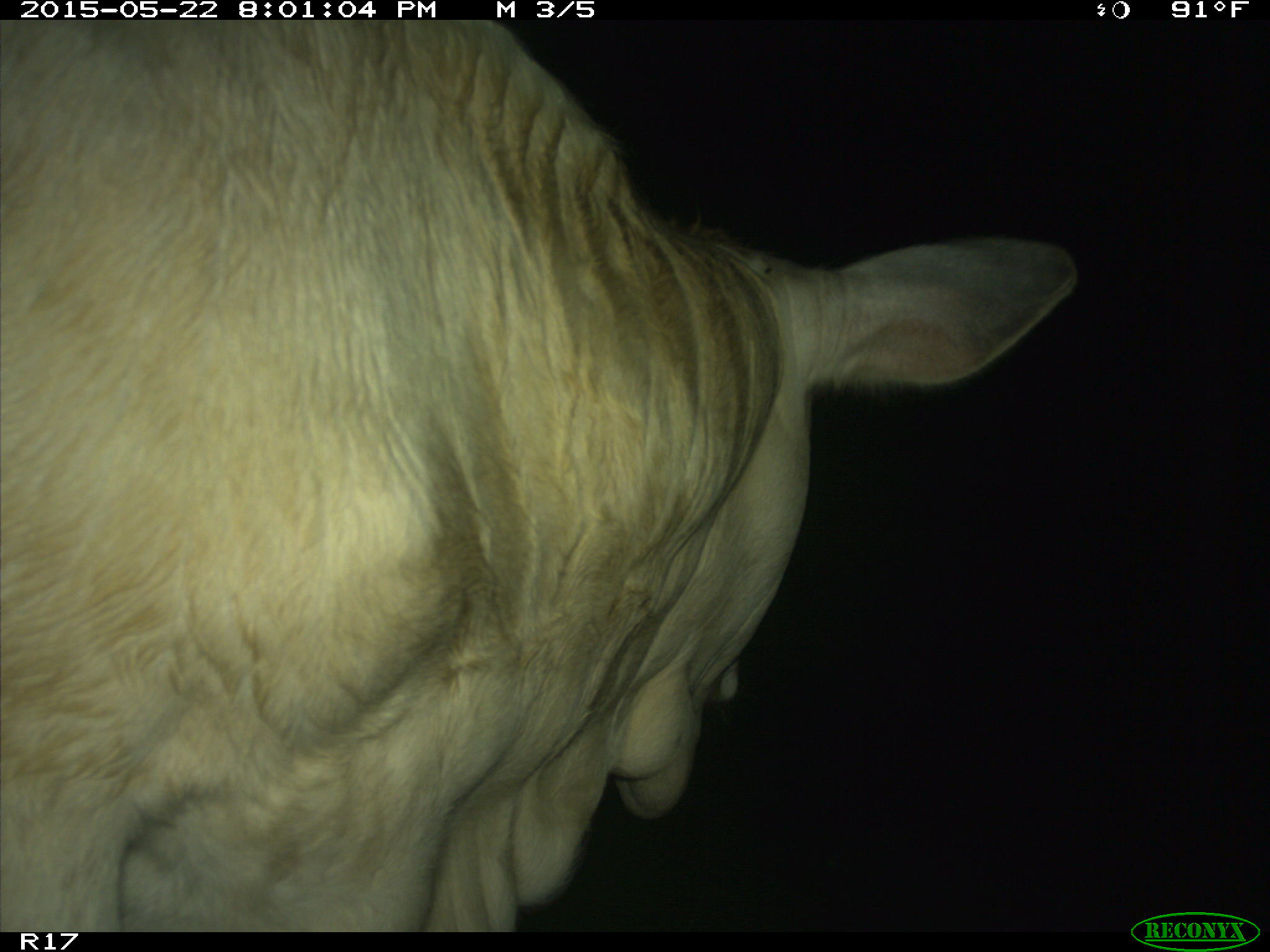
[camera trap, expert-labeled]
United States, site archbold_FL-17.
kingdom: Animalia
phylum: Chordata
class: Mammalia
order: Artiodactyla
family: Bovidae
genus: Bos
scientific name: Bos taurus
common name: domestic cow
Bos taurus (domestic cow).